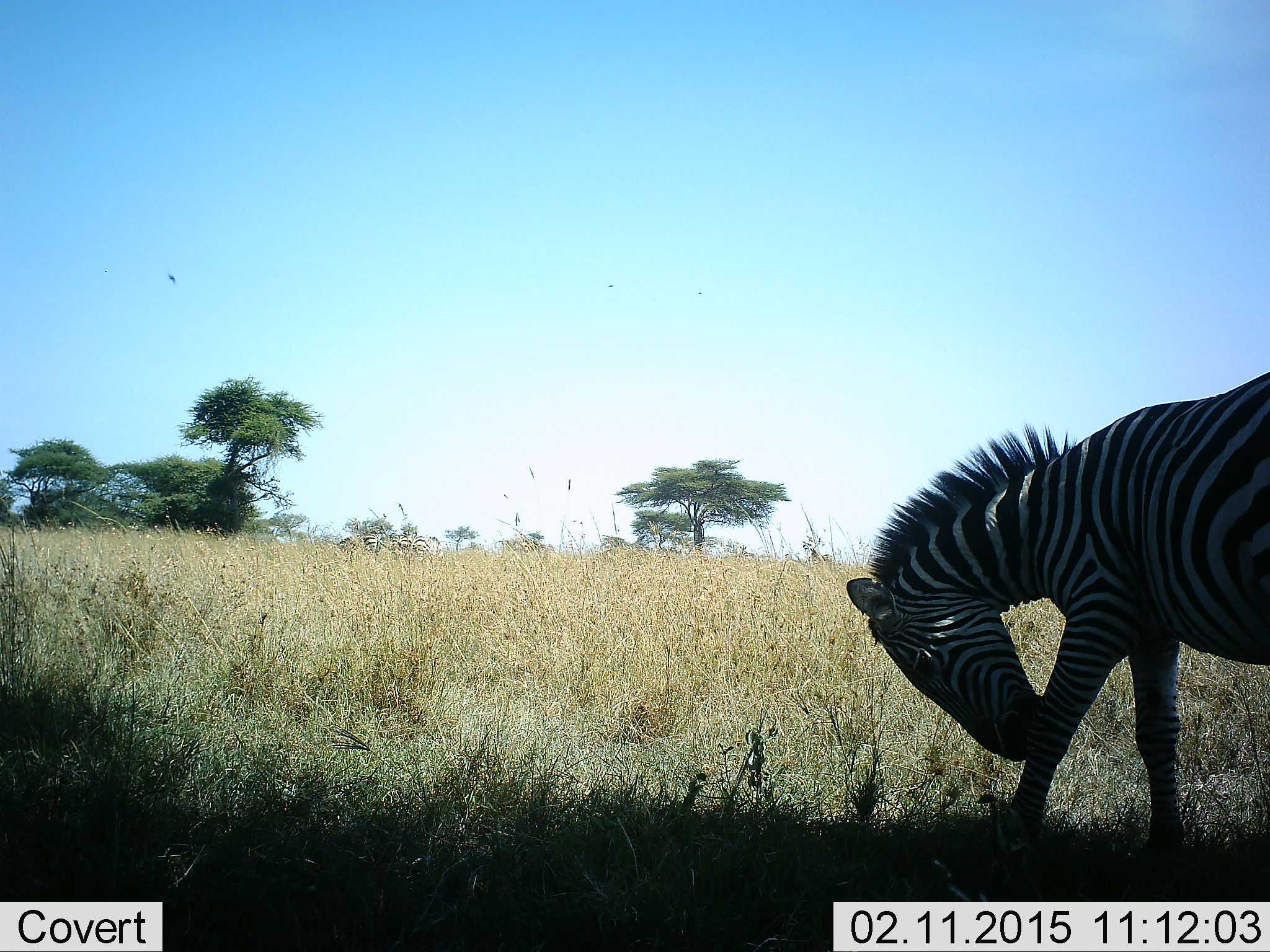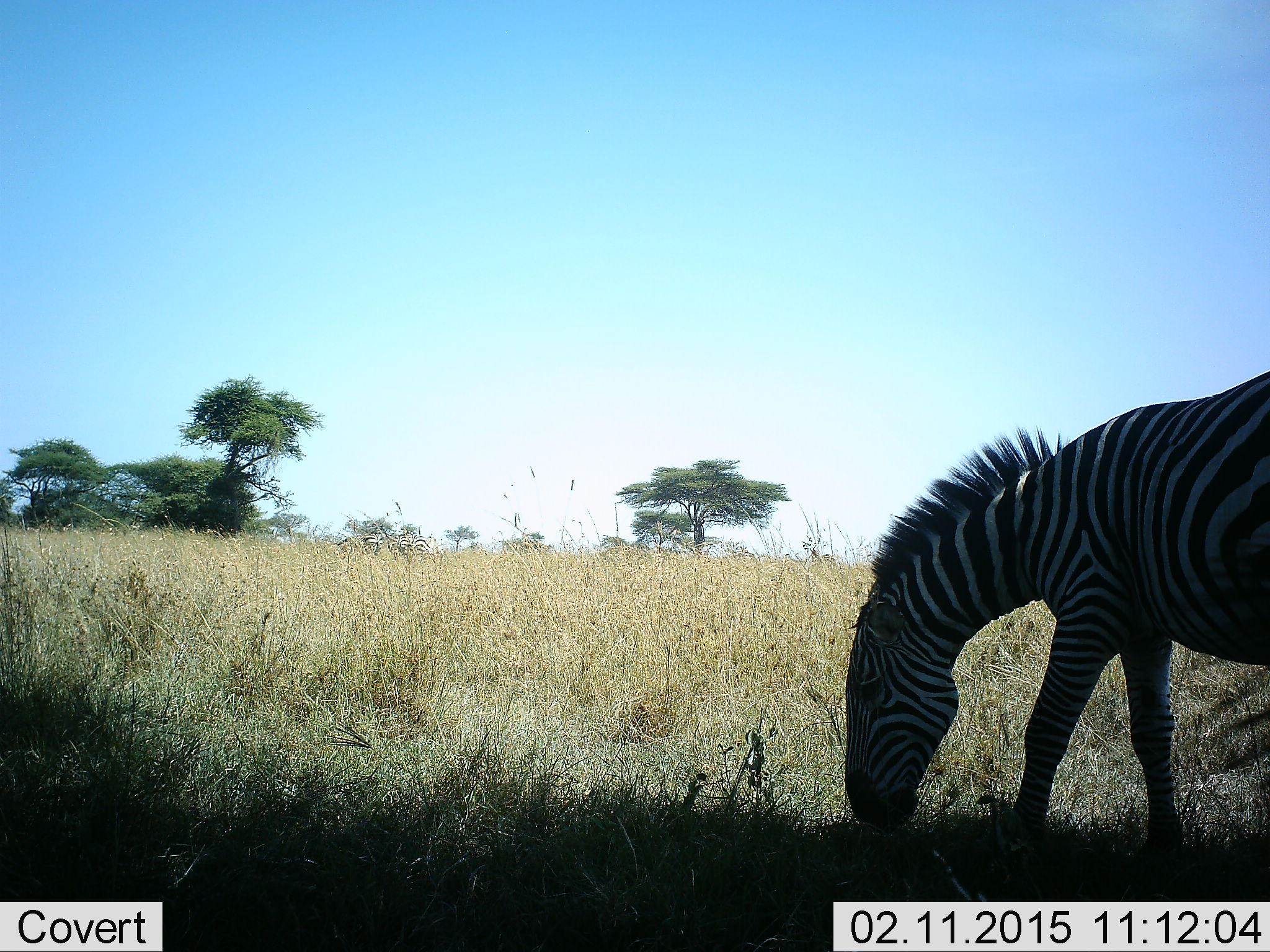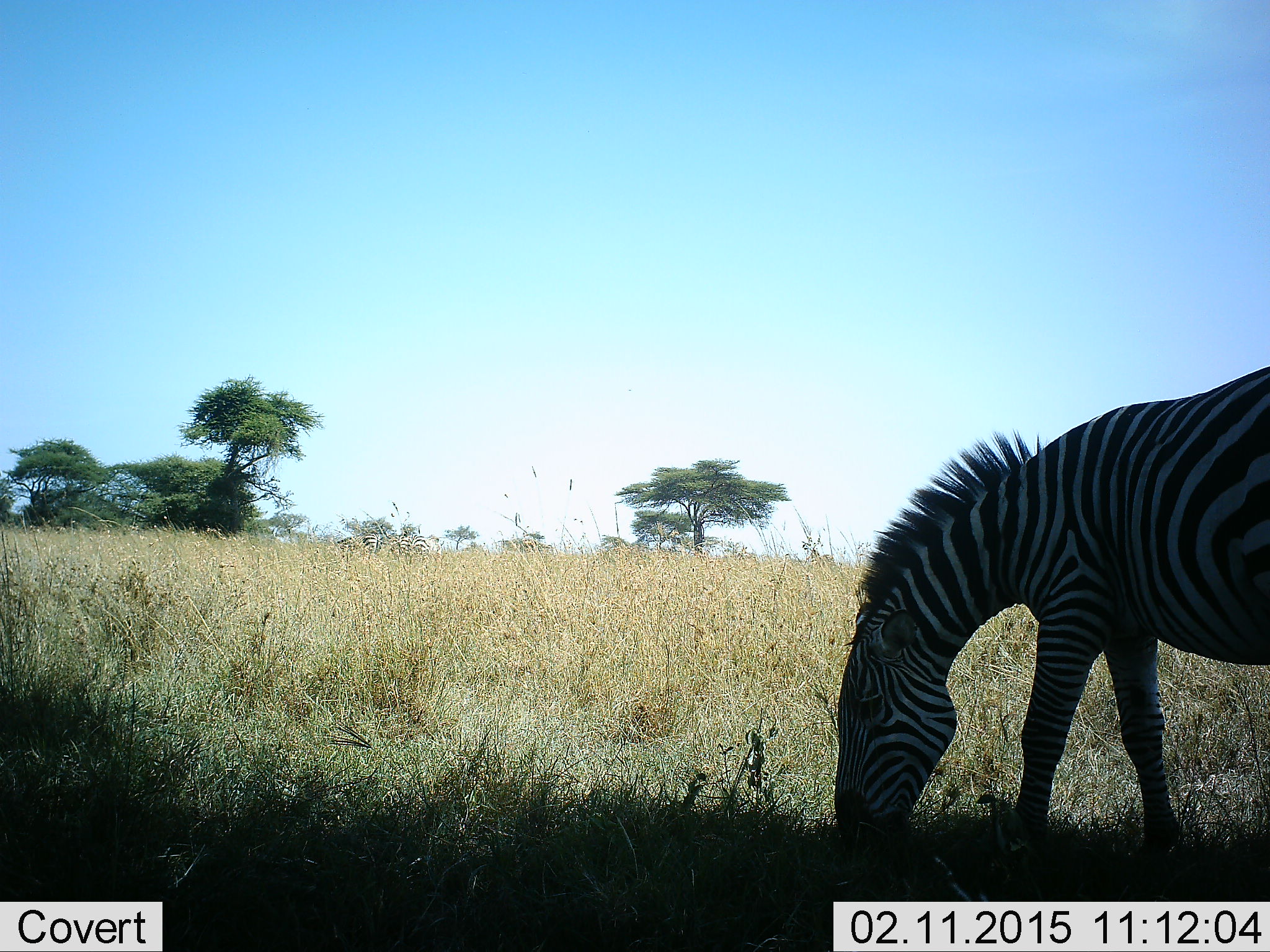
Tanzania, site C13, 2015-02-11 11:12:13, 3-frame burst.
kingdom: Animalia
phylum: Chordata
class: Mammalia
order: Perissodactyla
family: Equidae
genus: Equus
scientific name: Equus quagga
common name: plains zebra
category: zebra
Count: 1.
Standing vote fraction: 20%.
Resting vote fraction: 0%.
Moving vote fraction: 0%.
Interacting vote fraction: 0%.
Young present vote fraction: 0%.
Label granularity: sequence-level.